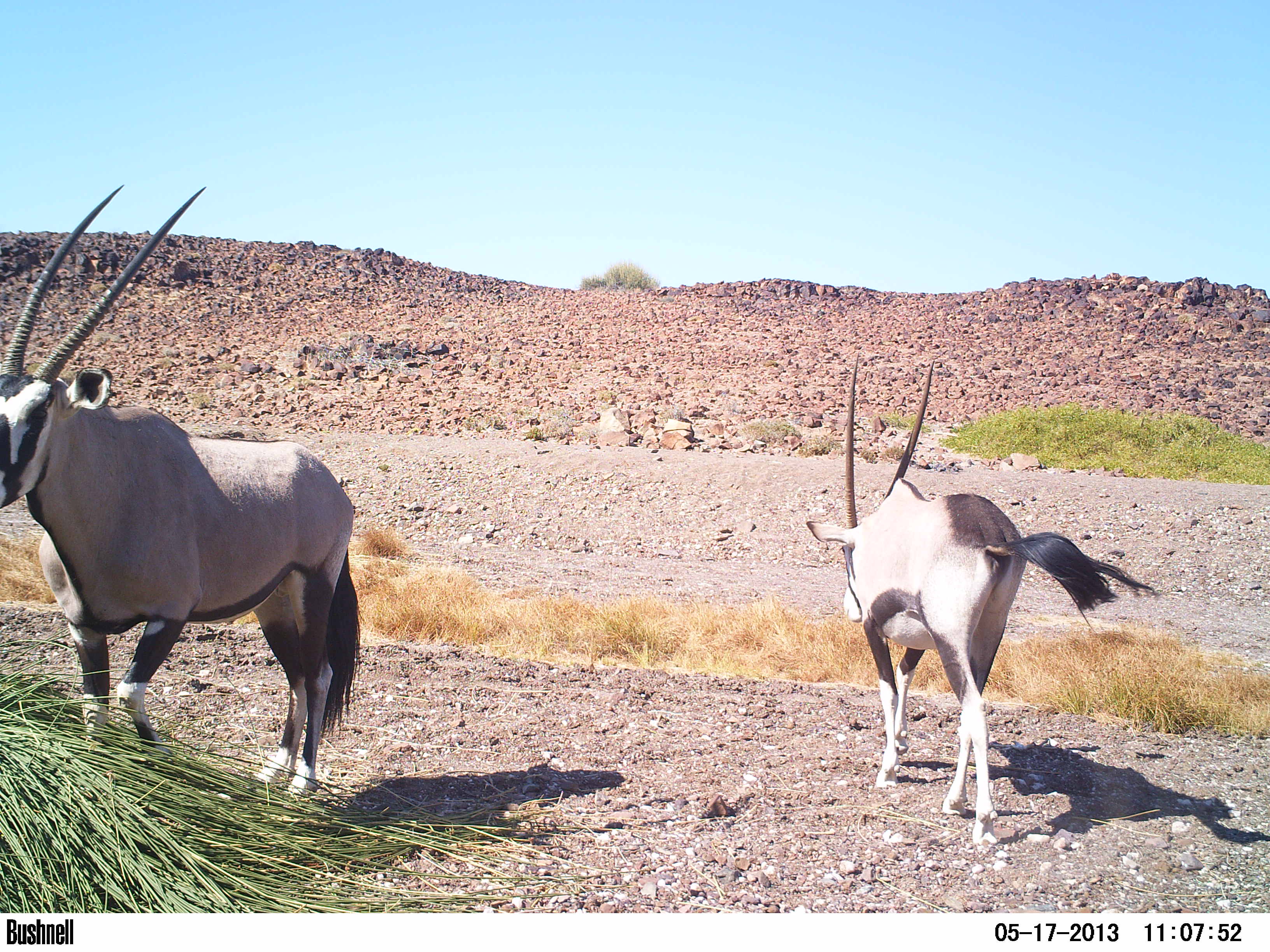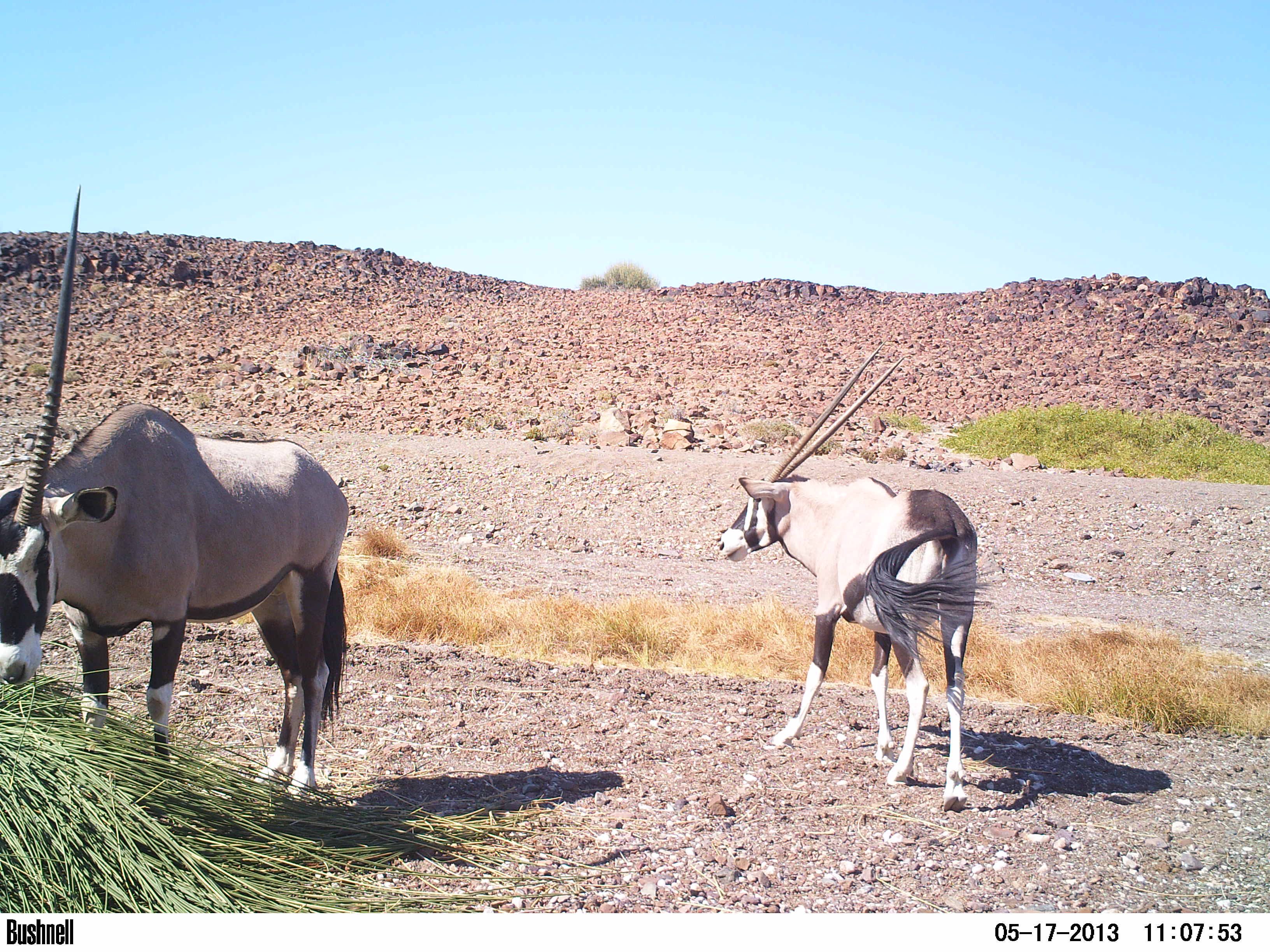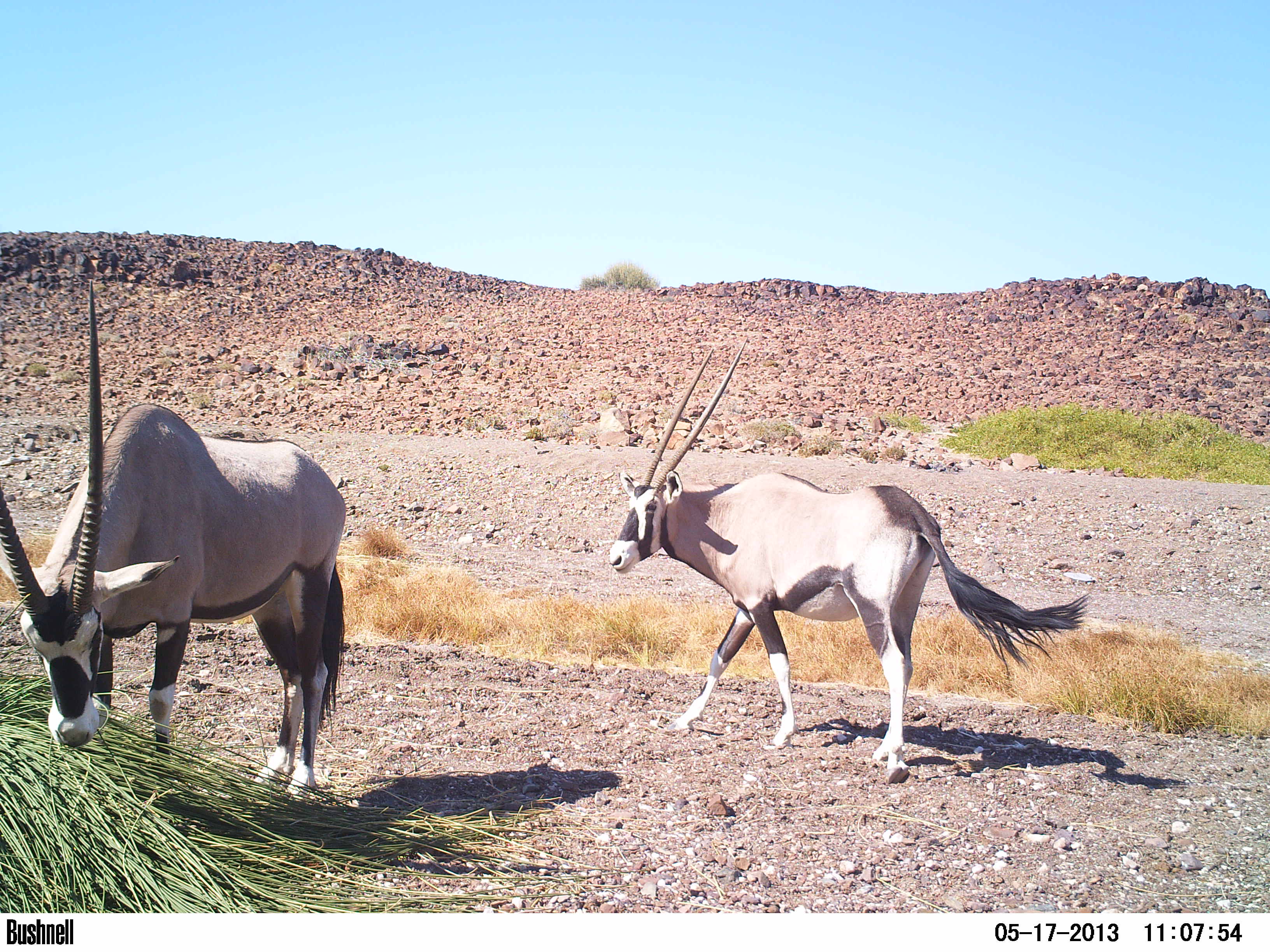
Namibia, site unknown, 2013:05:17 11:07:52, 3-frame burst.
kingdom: Animalia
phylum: Chordata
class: Mammalia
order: Artiodactyla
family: Bovidae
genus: Oryx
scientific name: Oryx gazella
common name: gemsbok